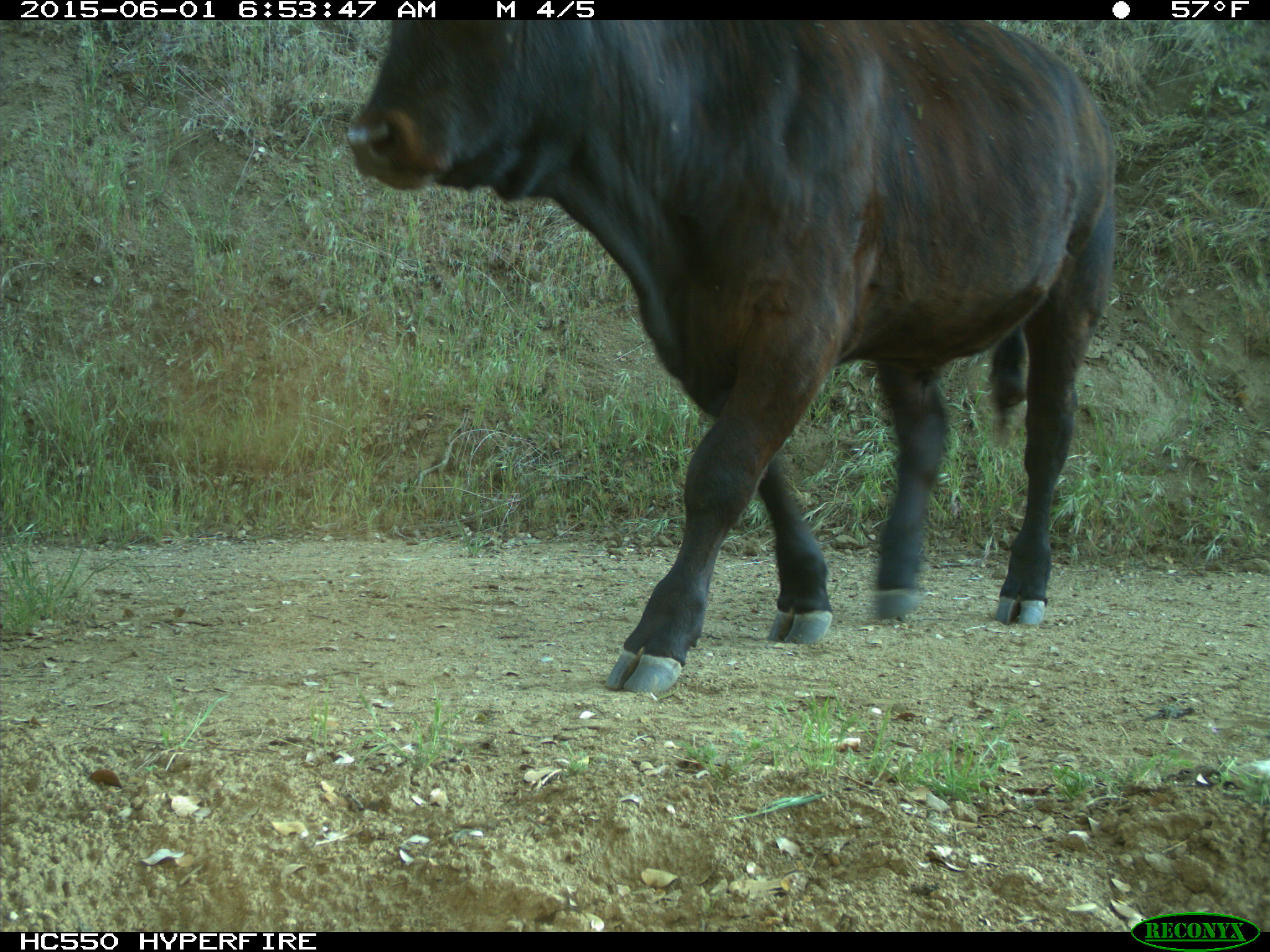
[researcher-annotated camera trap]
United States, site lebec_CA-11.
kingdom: Animalia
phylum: Chordata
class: Mammalia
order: Artiodactyla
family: Bovidae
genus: Bos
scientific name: Bos taurus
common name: domestic cow